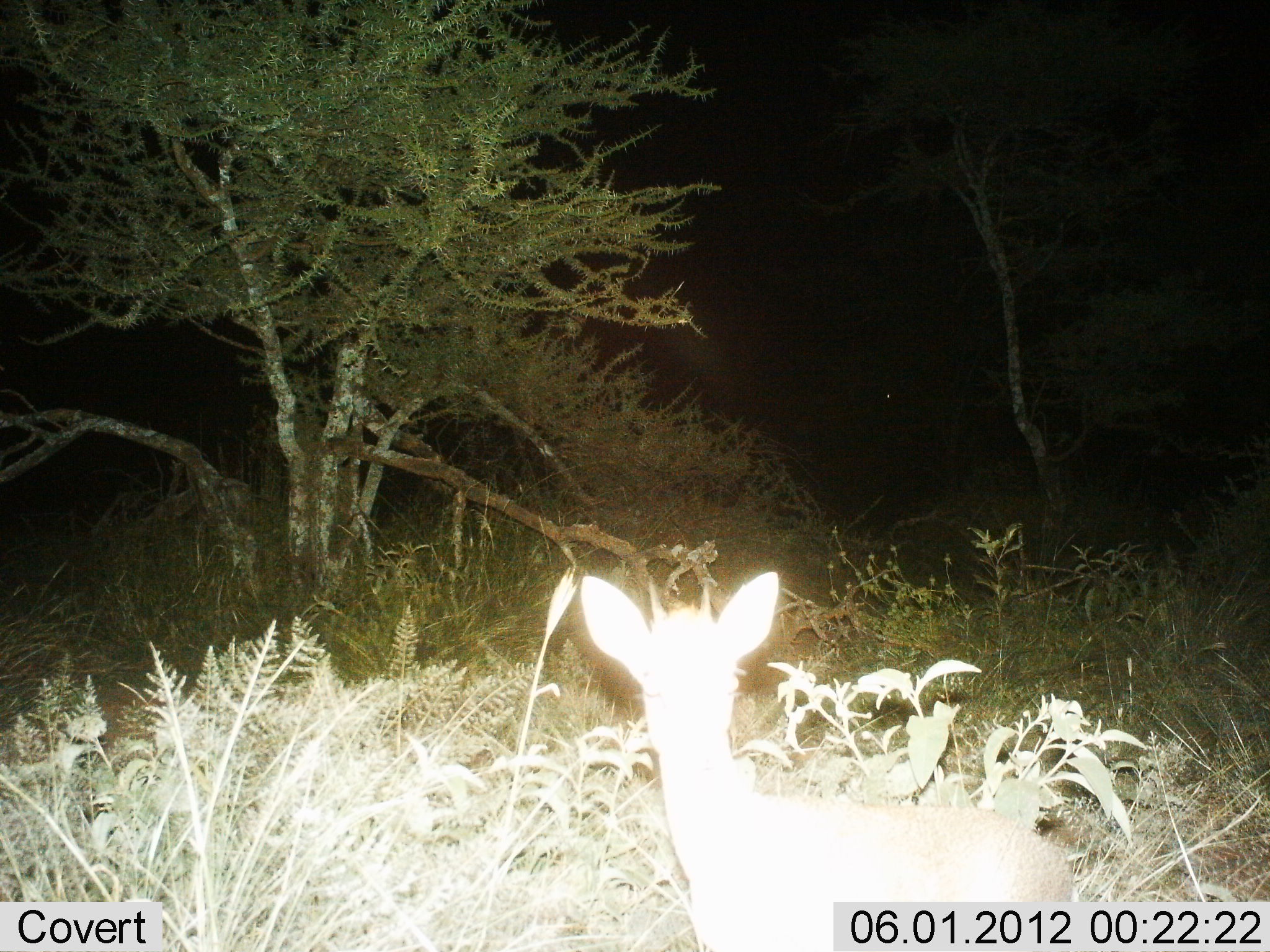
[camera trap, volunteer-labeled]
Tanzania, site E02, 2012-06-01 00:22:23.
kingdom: Animalia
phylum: Chordata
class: Mammalia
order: Artiodactyla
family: Bovidae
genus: Madoqua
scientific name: Madoqua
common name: dikdik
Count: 1.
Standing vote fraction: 100%.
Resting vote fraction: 0%.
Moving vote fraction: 0%.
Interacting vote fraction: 0%.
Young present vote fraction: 0%.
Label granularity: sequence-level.